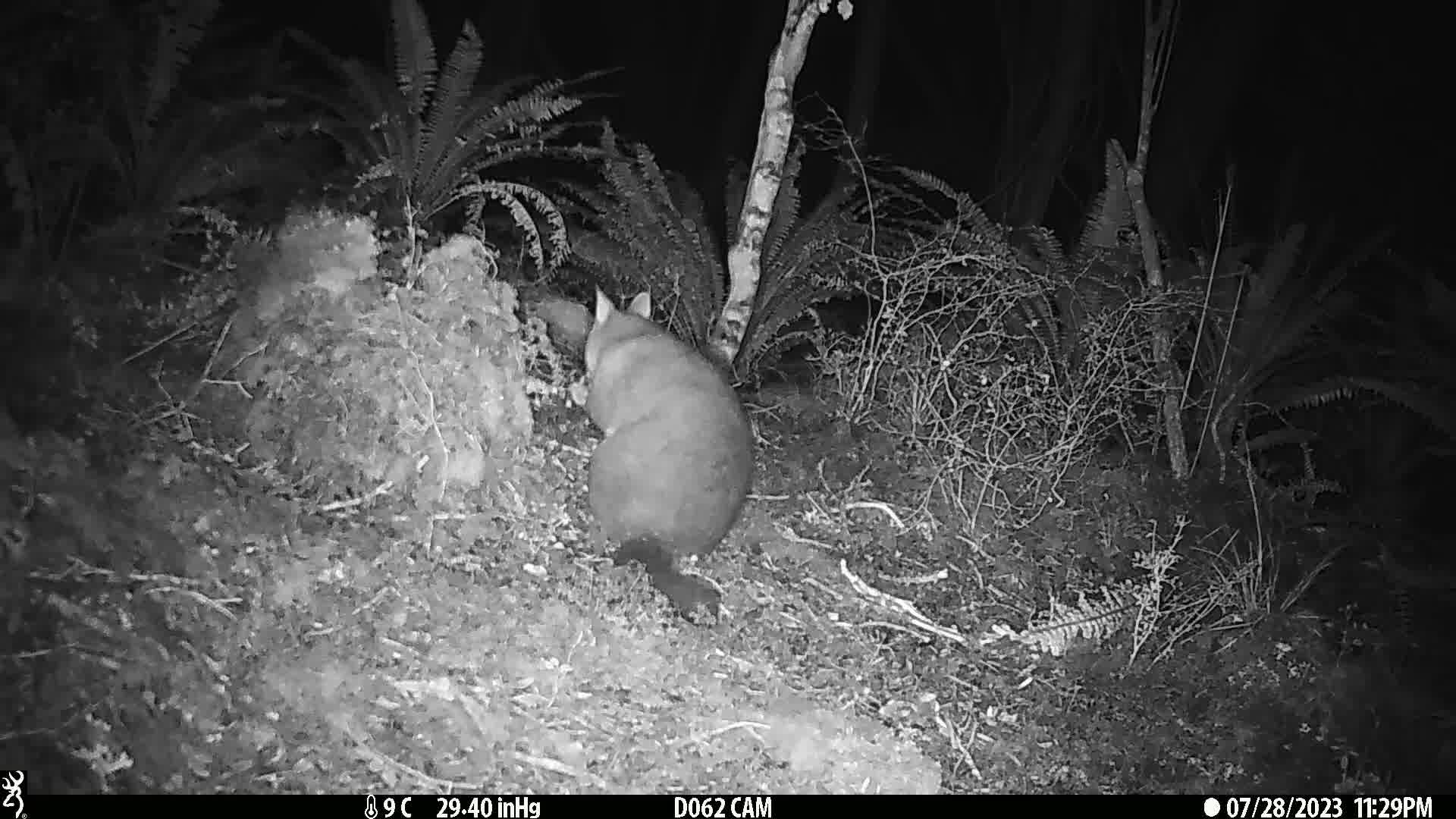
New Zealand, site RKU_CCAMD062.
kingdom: Animalia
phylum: Chordata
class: Mammalia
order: Diprotodontia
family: Phalangeridae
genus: Trichosurus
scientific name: Trichosurus vulpecula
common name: common brushtail possum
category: possum